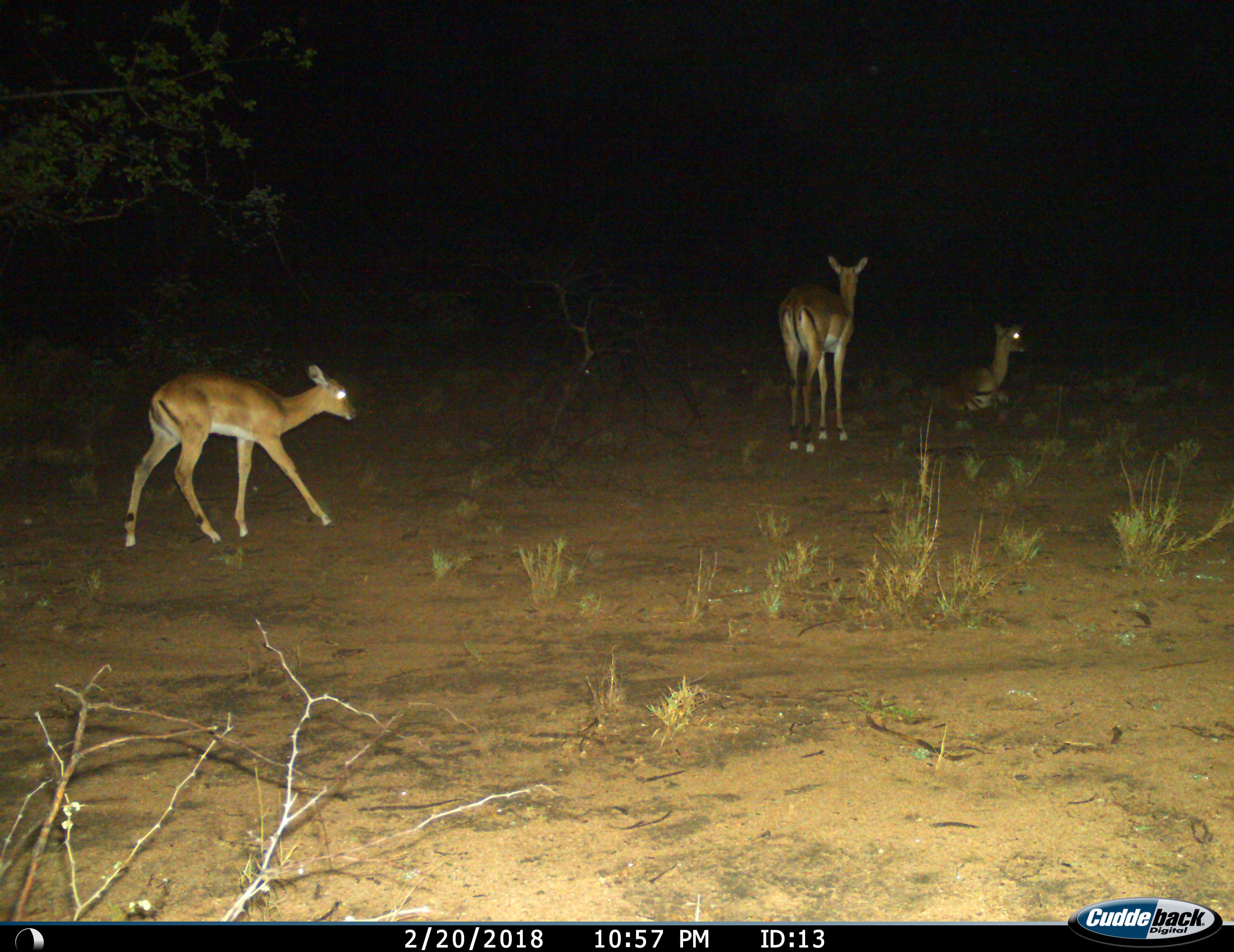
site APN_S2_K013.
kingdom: Animalia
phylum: Chordata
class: Mammalia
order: Artiodactyla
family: Bovidae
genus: Aepyceros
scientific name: Aepyceros melampus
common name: impala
Impala (Aepyceros melampus), count 3. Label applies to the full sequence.